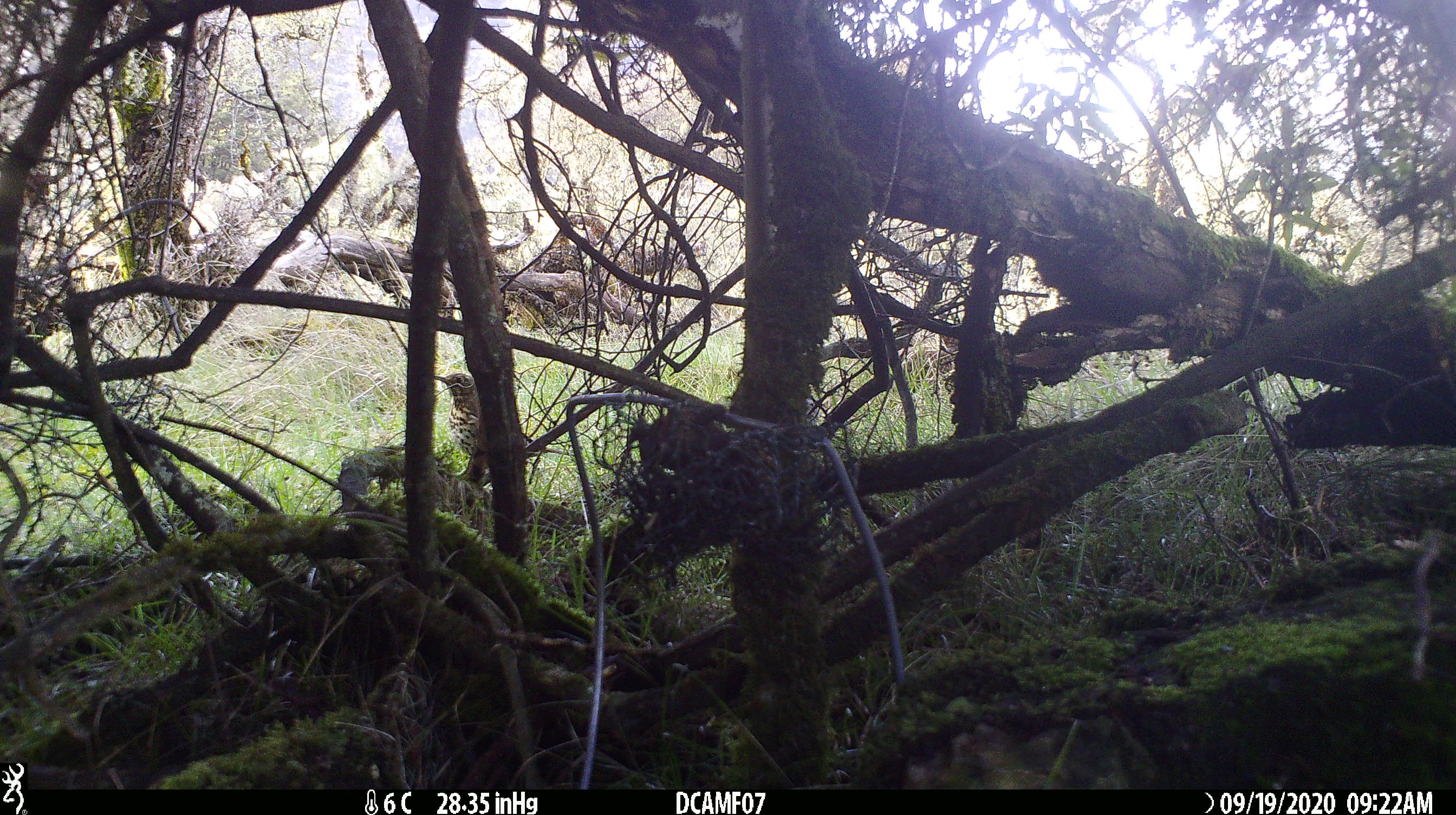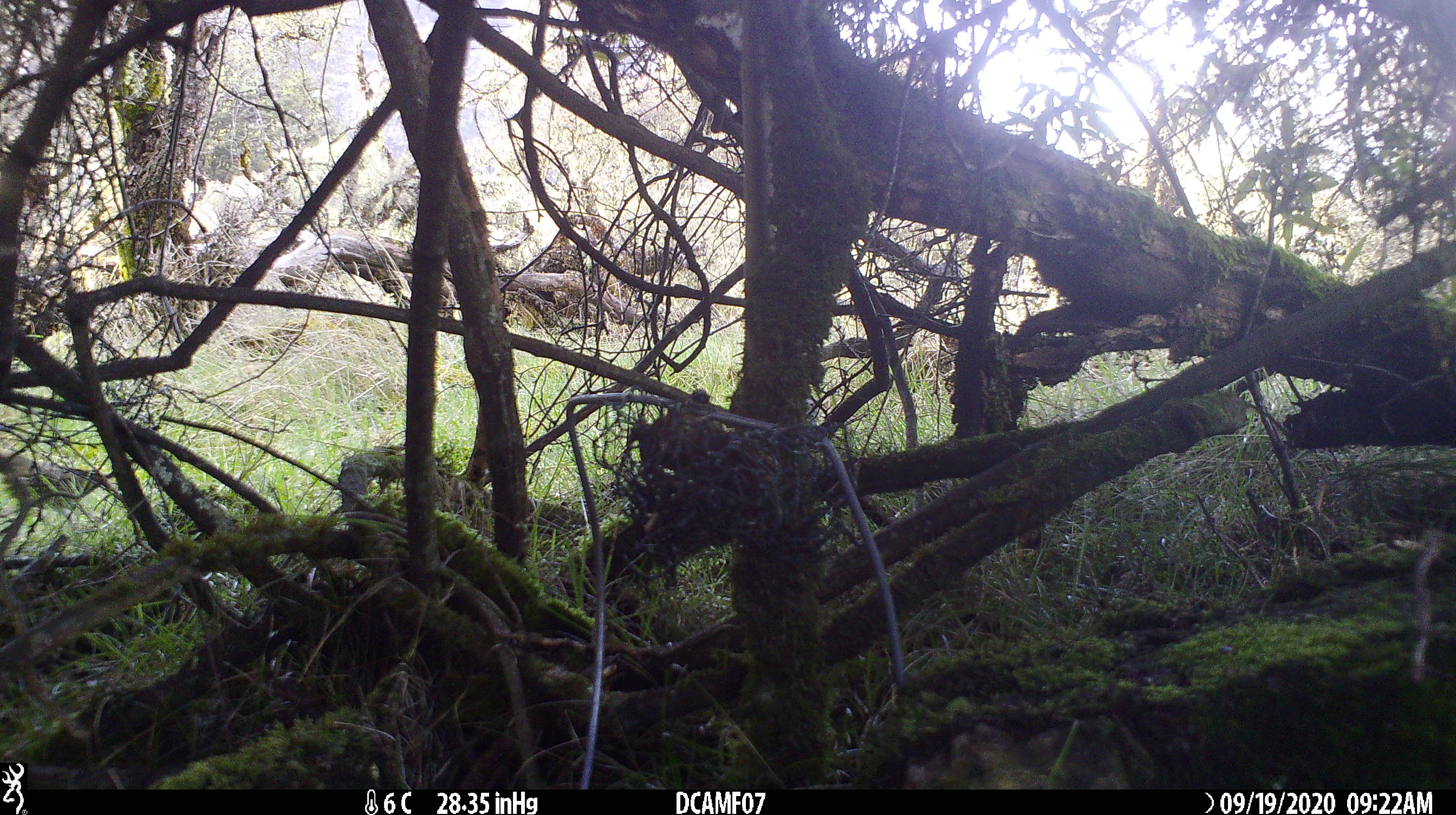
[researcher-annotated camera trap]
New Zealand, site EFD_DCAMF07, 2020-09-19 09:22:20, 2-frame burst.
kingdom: Animalia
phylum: Chordata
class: Aves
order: Passeriformes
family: Turdidae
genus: Turdus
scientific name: Turdus philomelos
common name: song thrush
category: thrush